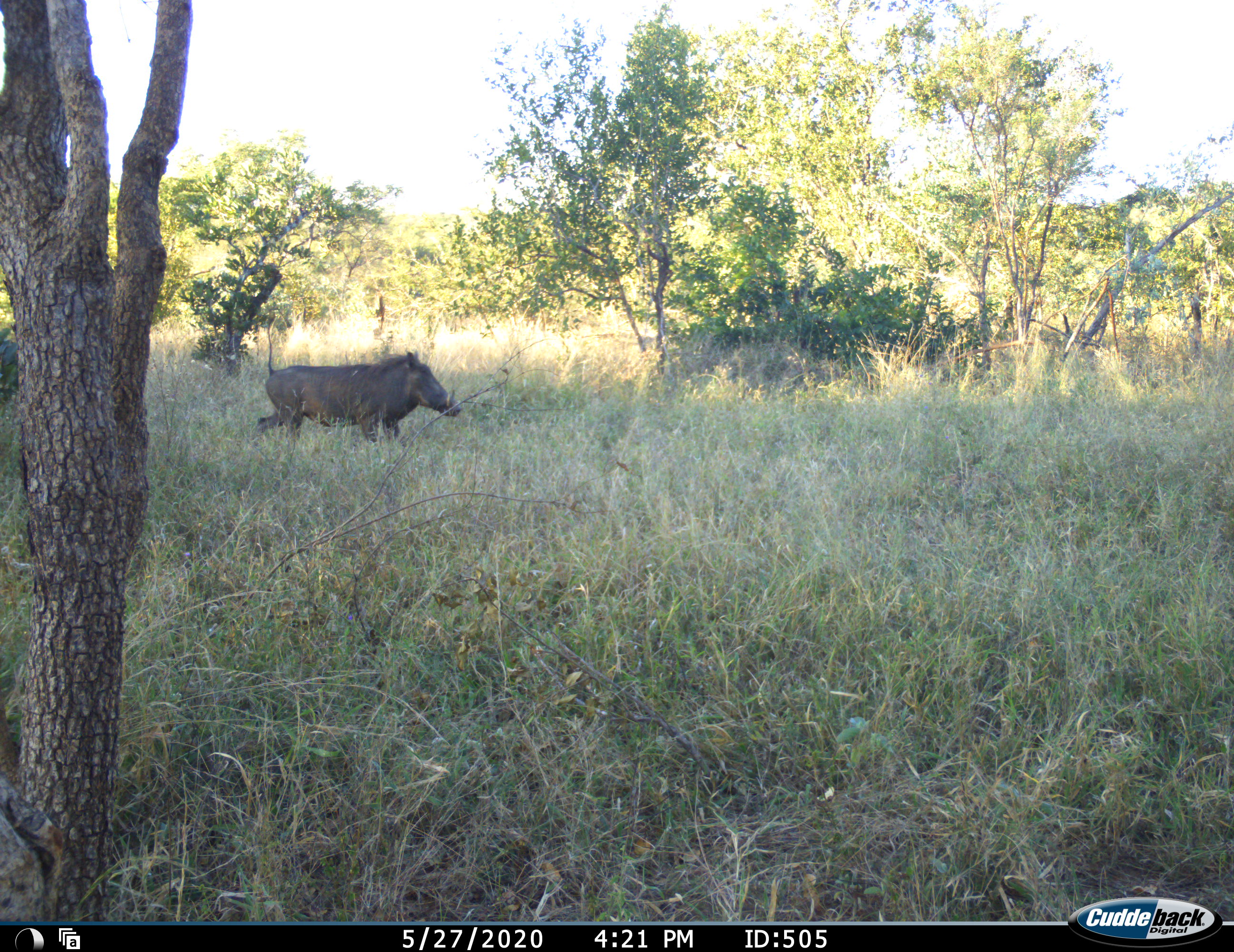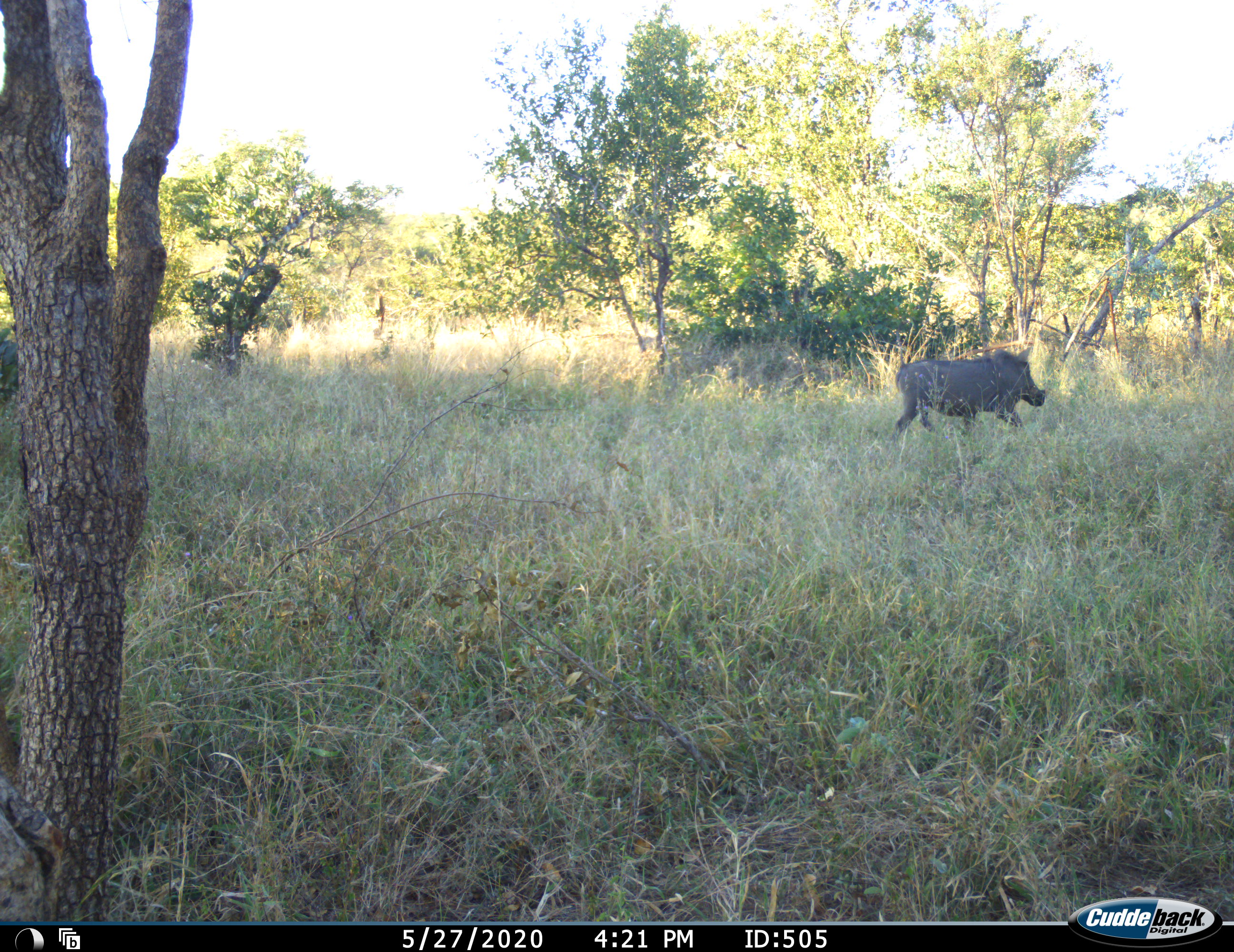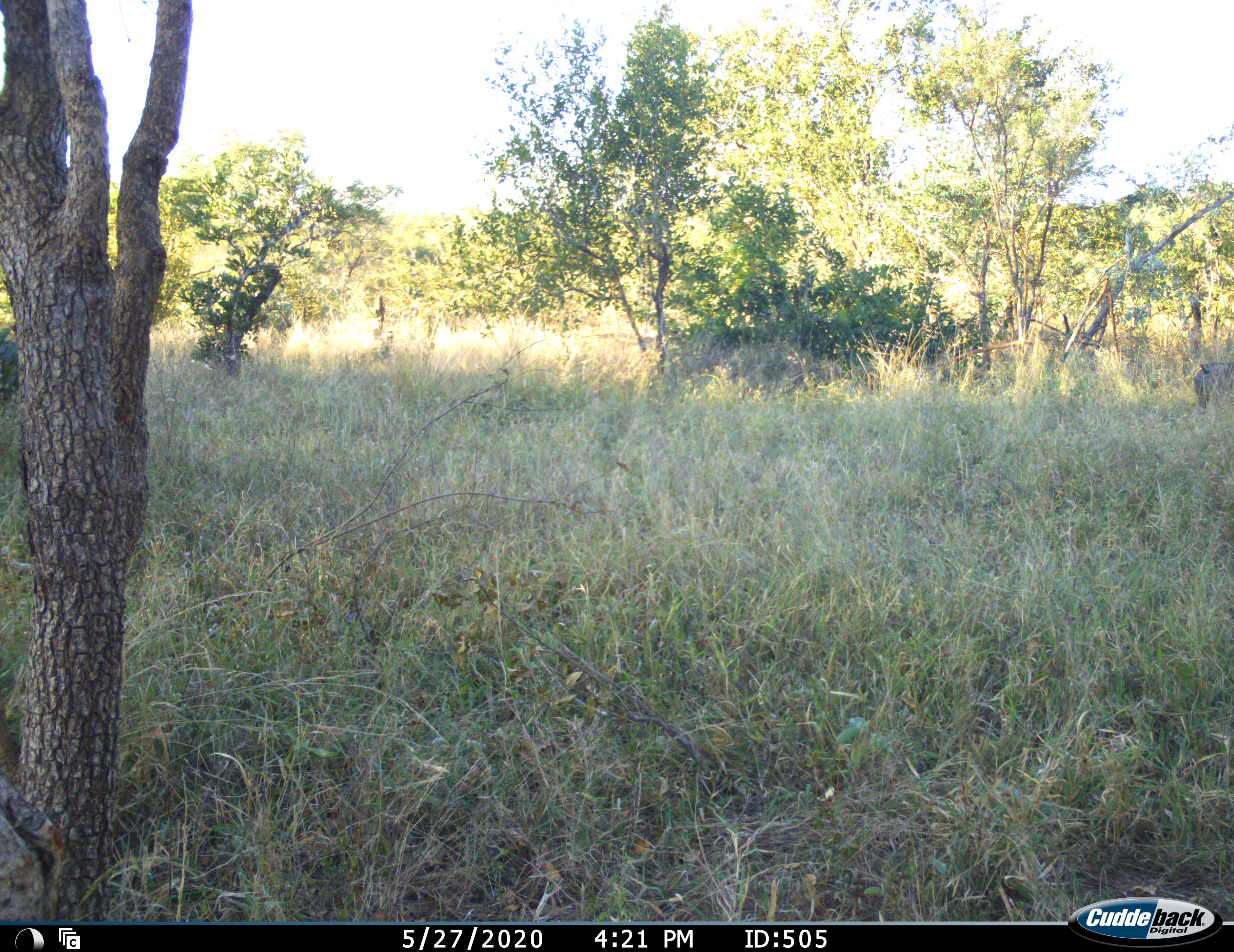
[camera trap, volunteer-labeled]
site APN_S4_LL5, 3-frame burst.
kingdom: Animalia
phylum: Chordata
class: Mammalia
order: Artiodactyla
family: Suidae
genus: Phacochoerus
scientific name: Phacochoerus africanus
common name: warthog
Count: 1.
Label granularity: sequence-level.